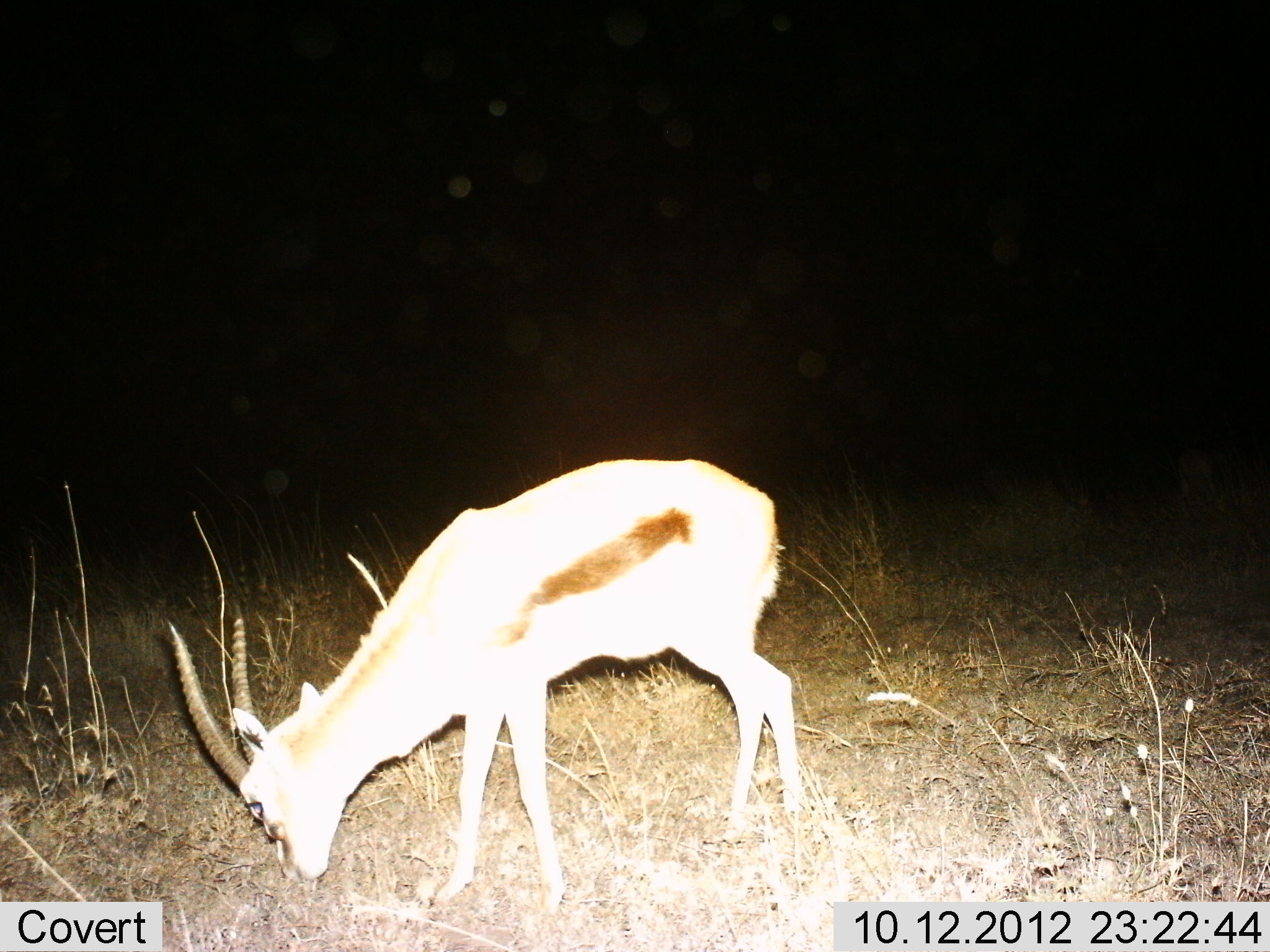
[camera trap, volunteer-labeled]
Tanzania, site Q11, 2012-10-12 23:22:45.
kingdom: Animalia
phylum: Chordata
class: Mammalia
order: Artiodactyla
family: Bovidae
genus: Eudorcas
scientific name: Eudorcas thomsonii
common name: thomson's gazelle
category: gazellethomsons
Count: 1.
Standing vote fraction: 10%.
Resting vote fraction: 0%.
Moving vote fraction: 0%.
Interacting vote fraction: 0%.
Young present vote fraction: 0%.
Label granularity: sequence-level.